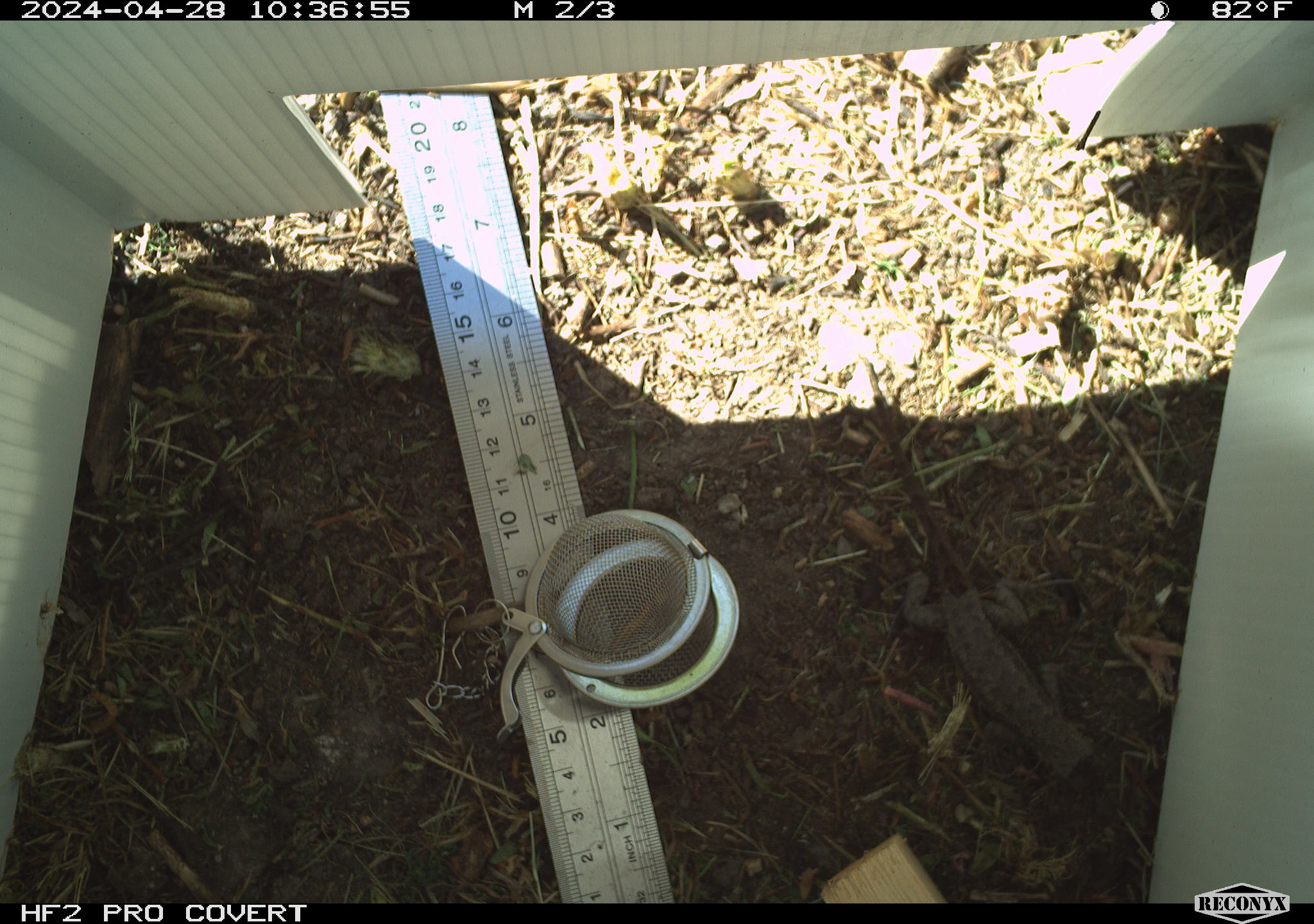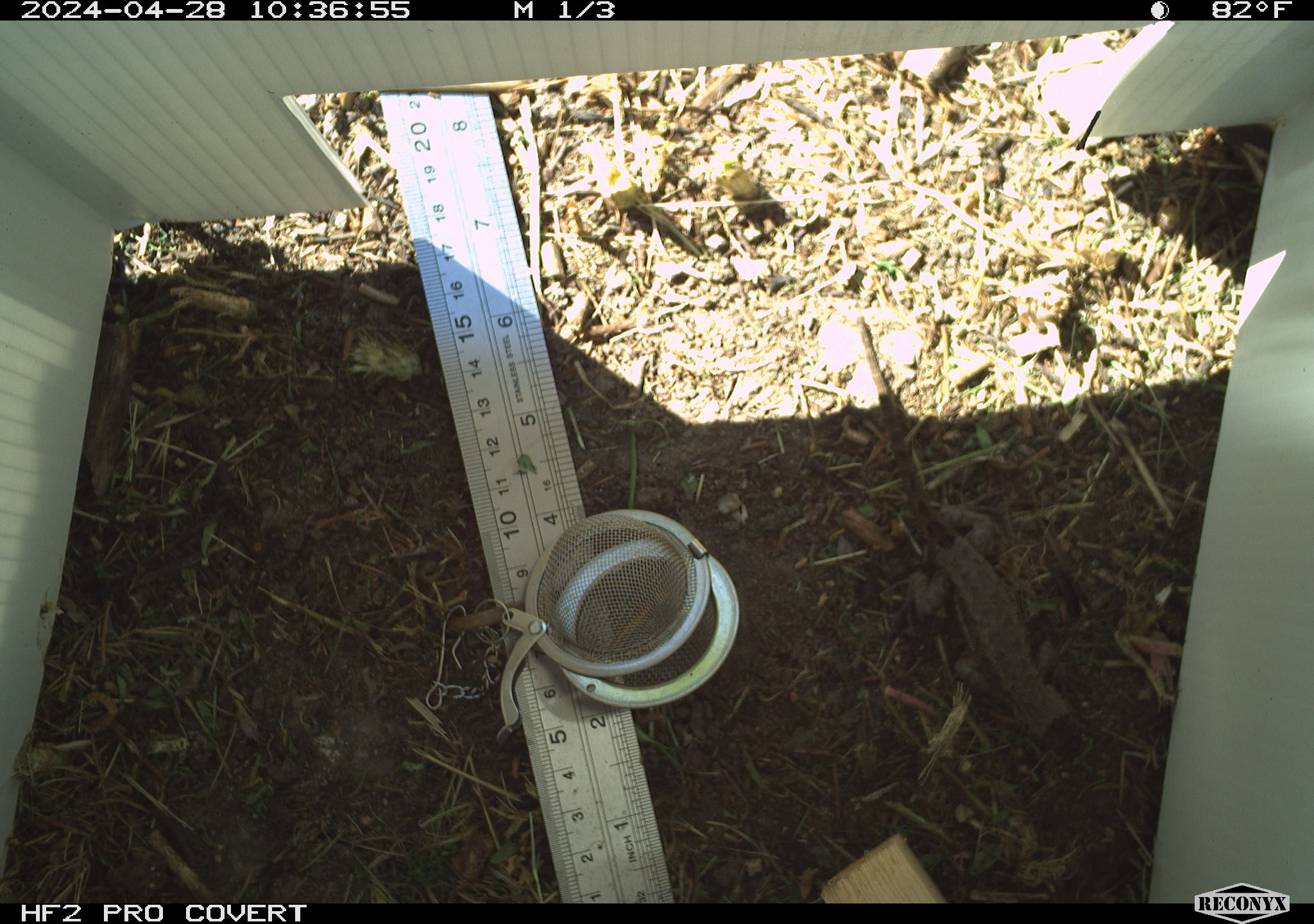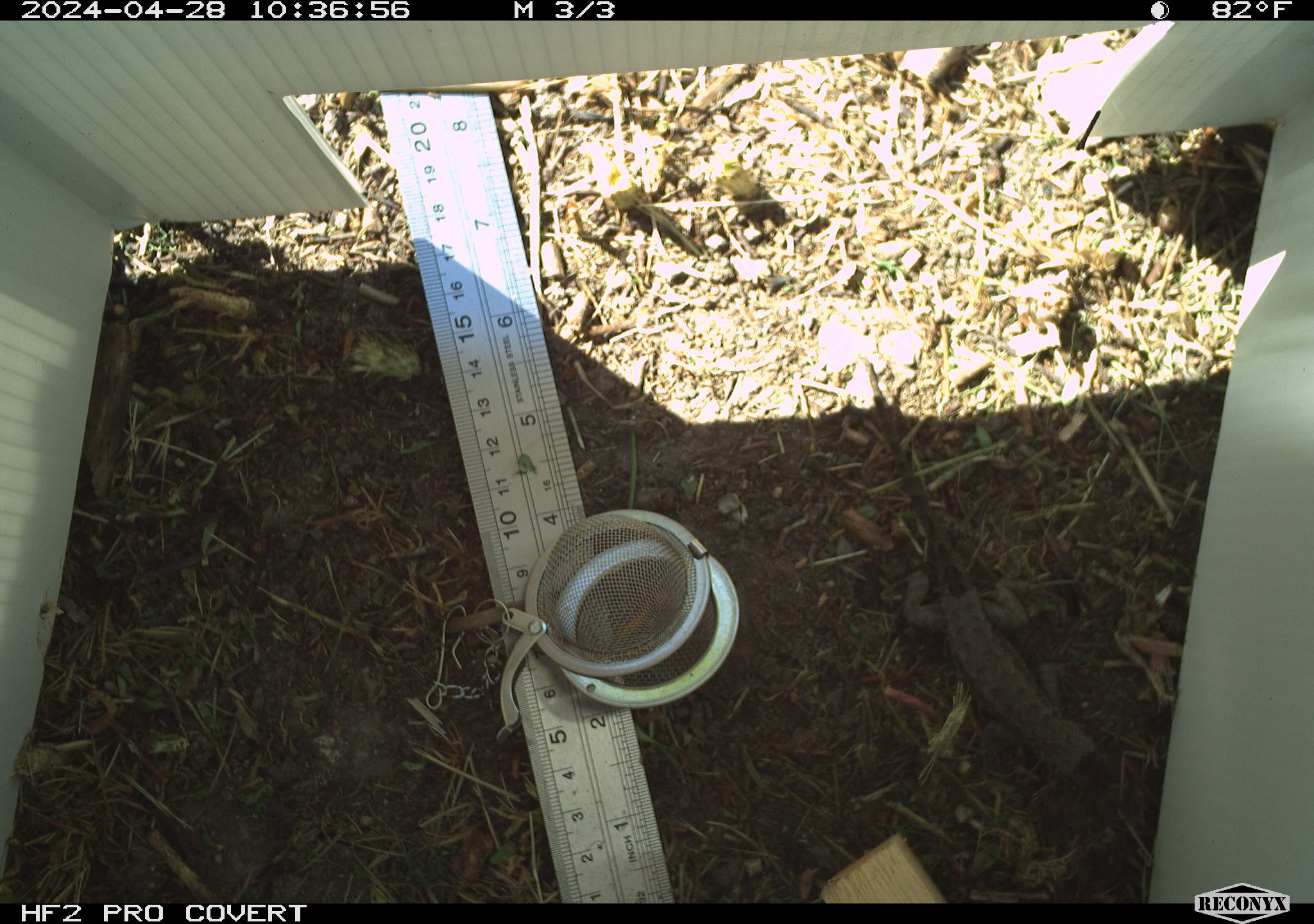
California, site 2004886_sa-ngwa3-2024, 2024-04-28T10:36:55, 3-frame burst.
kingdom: Animalia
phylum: Chordata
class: Reptilia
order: Squamata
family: Phrynosomatidae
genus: Sceloporus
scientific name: Sceloporus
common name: spiny lizards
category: sceloporus species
Sceloporus species (spiny lizards) (Sceloporus).